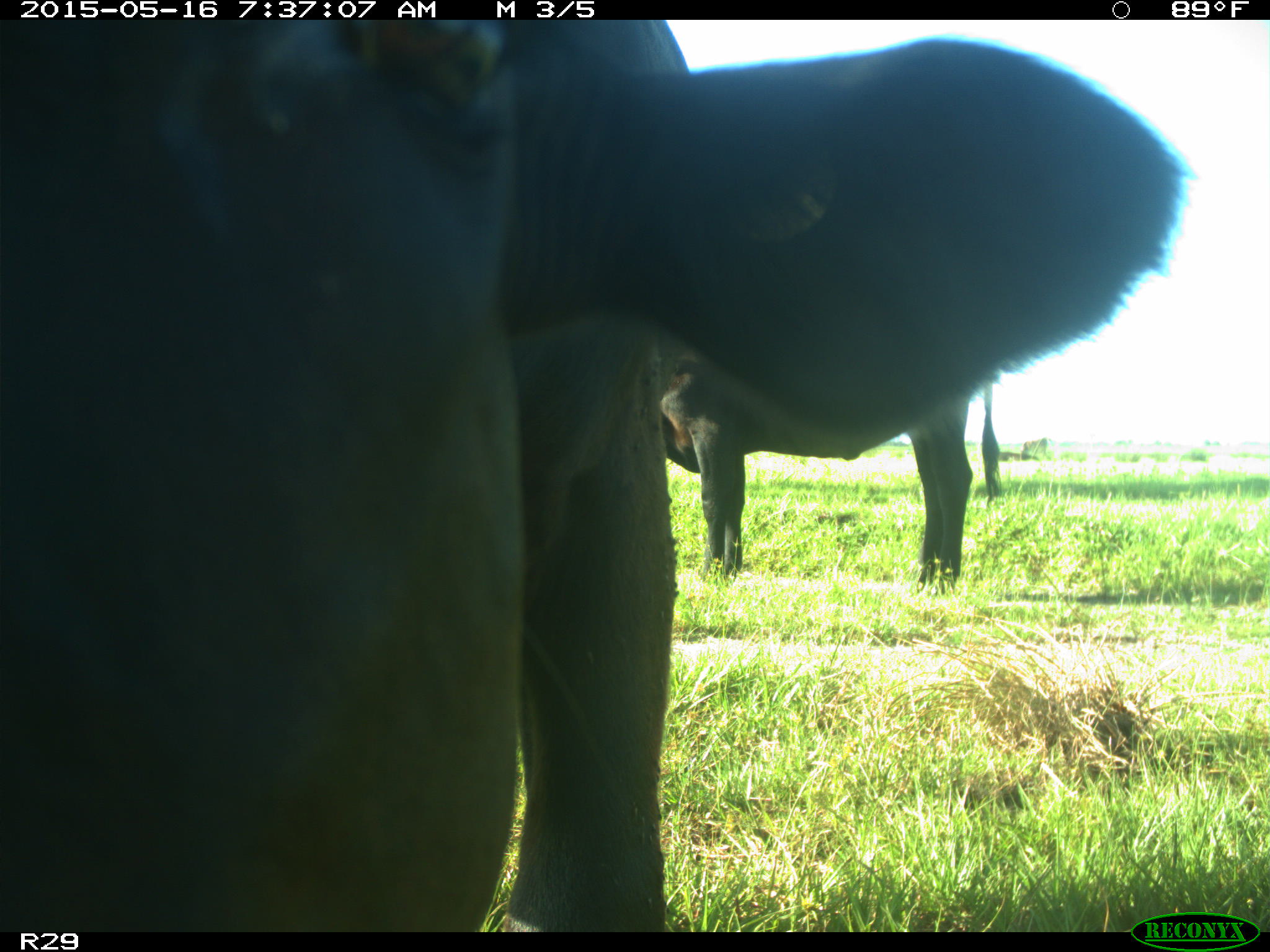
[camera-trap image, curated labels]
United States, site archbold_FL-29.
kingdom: Animalia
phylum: Chordata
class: Mammalia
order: Artiodactyla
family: Bovidae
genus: Bos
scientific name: Bos taurus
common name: domestic cow